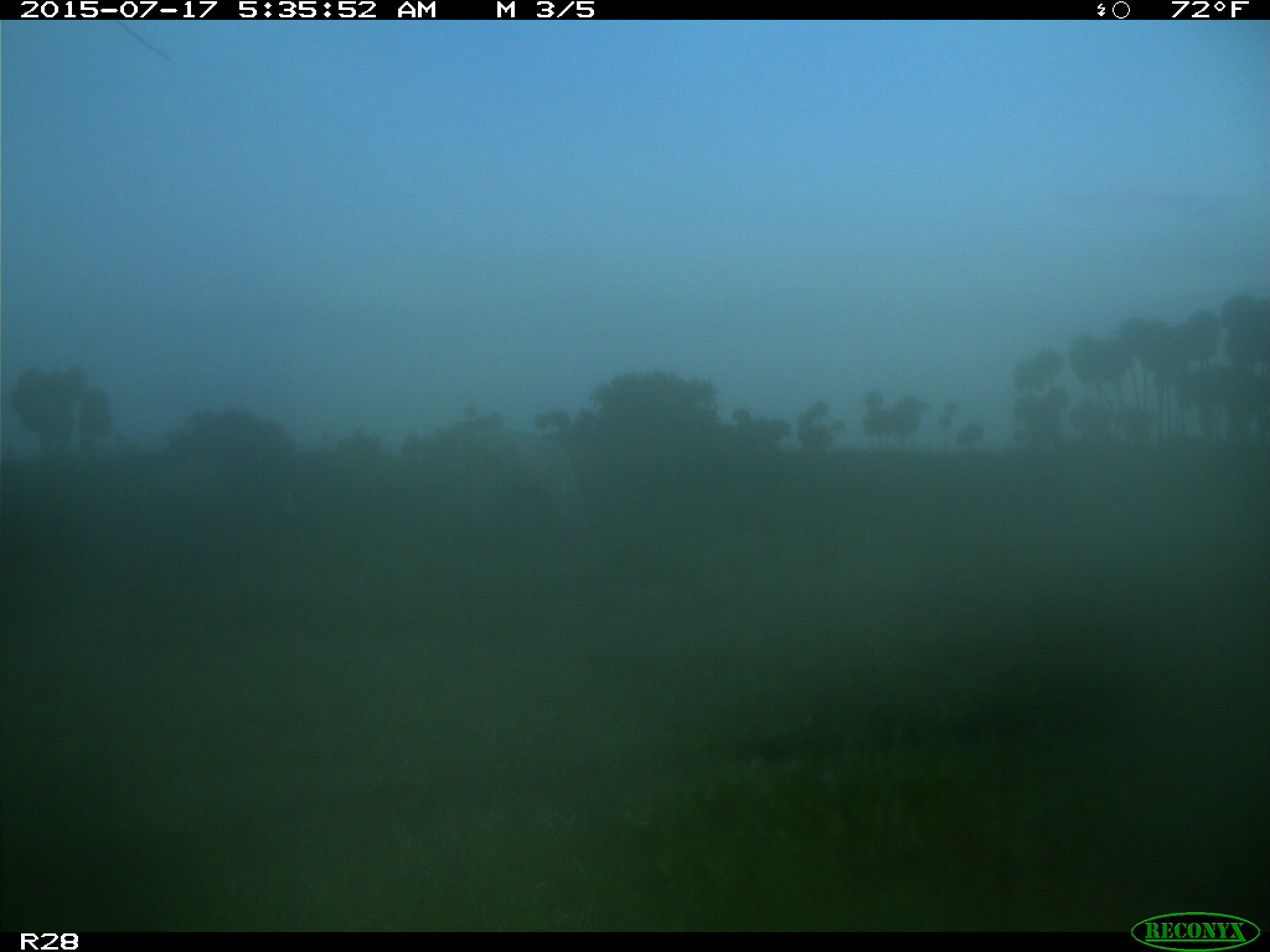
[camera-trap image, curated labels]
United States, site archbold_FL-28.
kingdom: Animalia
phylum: Chordata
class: Mammalia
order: Artiodactyla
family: Bovidae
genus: Bos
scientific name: Bos taurus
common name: domestic cow